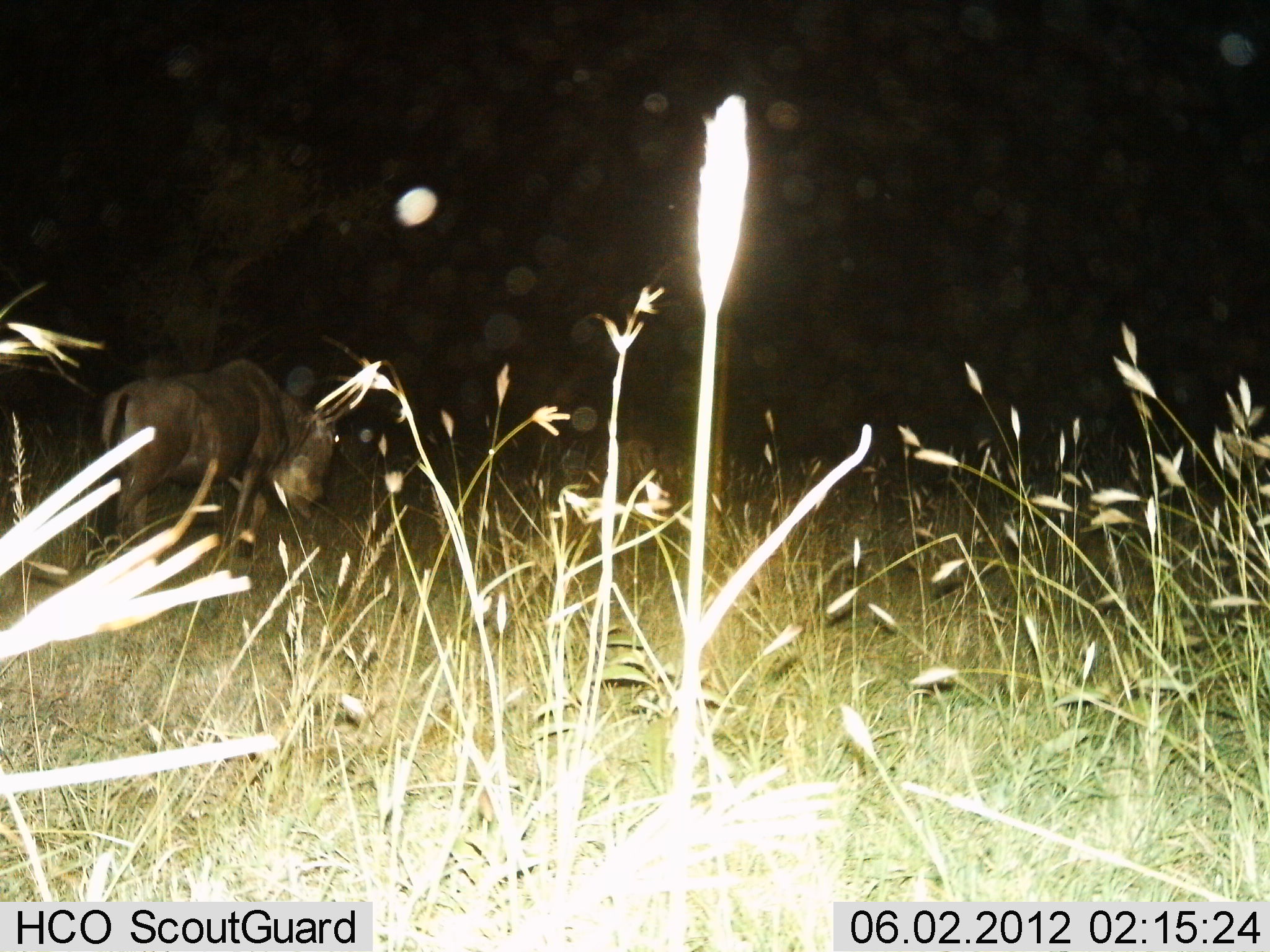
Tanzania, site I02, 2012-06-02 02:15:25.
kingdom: Animalia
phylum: Chordata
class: Mammalia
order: Artiodactyla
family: Bovidae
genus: Connochaetes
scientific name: Connochaetes taurinus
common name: blue wildebeest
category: wildebeest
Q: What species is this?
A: Wildebeest (blue wildebeest) (Connochaetes taurinus).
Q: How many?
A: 1.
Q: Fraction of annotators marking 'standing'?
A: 30%.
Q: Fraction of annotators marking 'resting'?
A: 10%.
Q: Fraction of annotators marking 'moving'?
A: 70%.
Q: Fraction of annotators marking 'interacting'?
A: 0%.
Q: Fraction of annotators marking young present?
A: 0%.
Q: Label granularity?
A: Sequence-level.